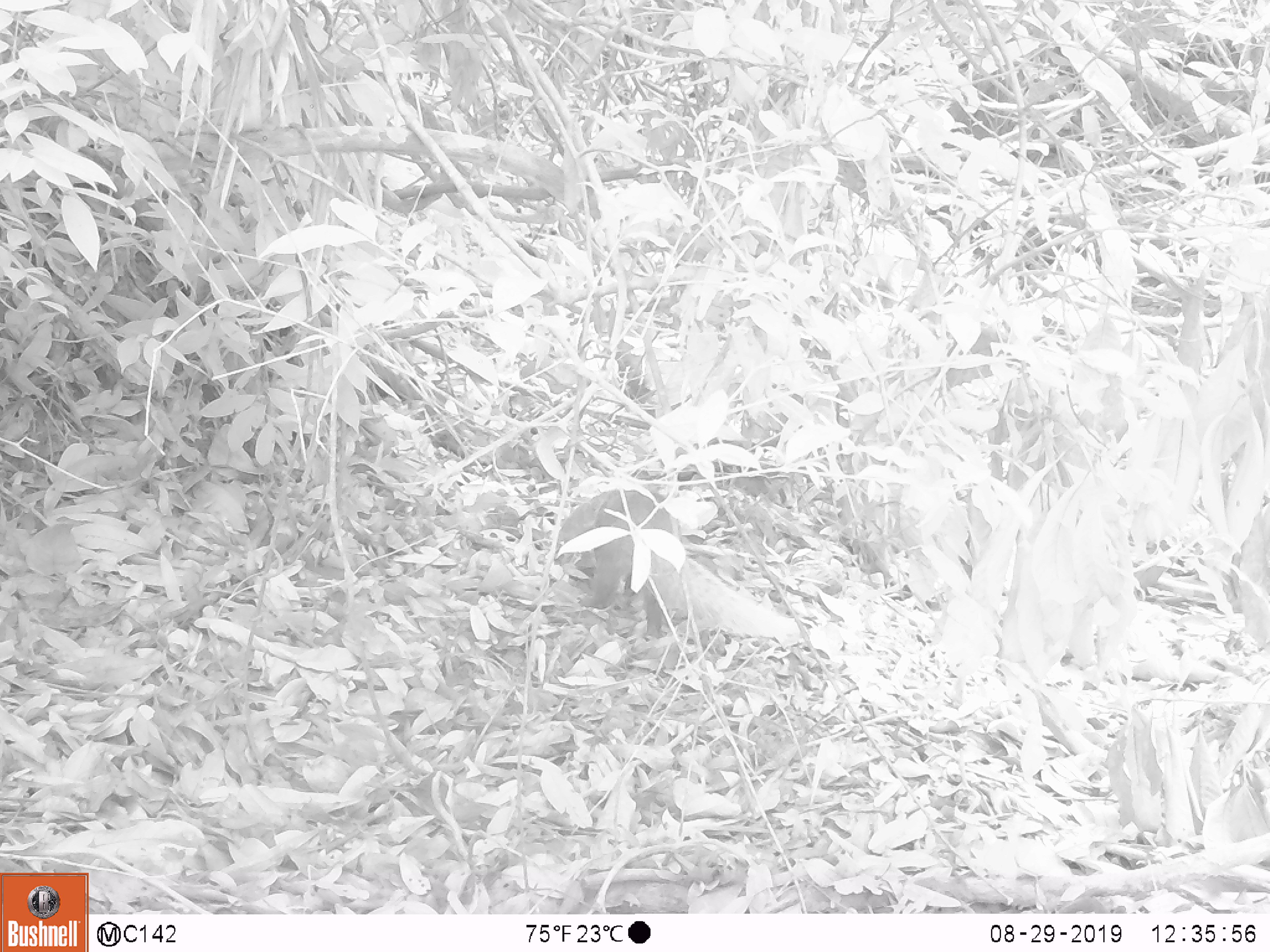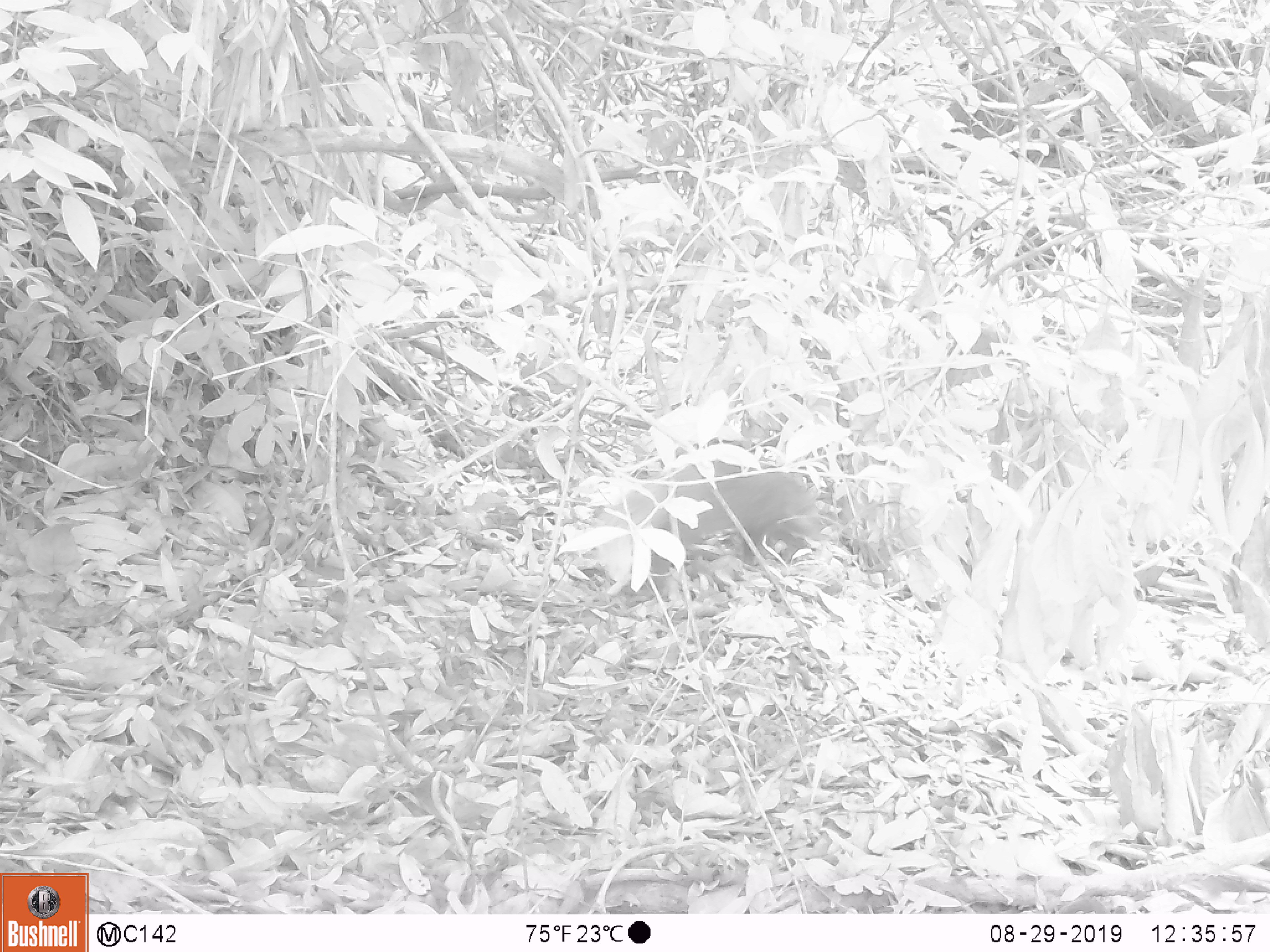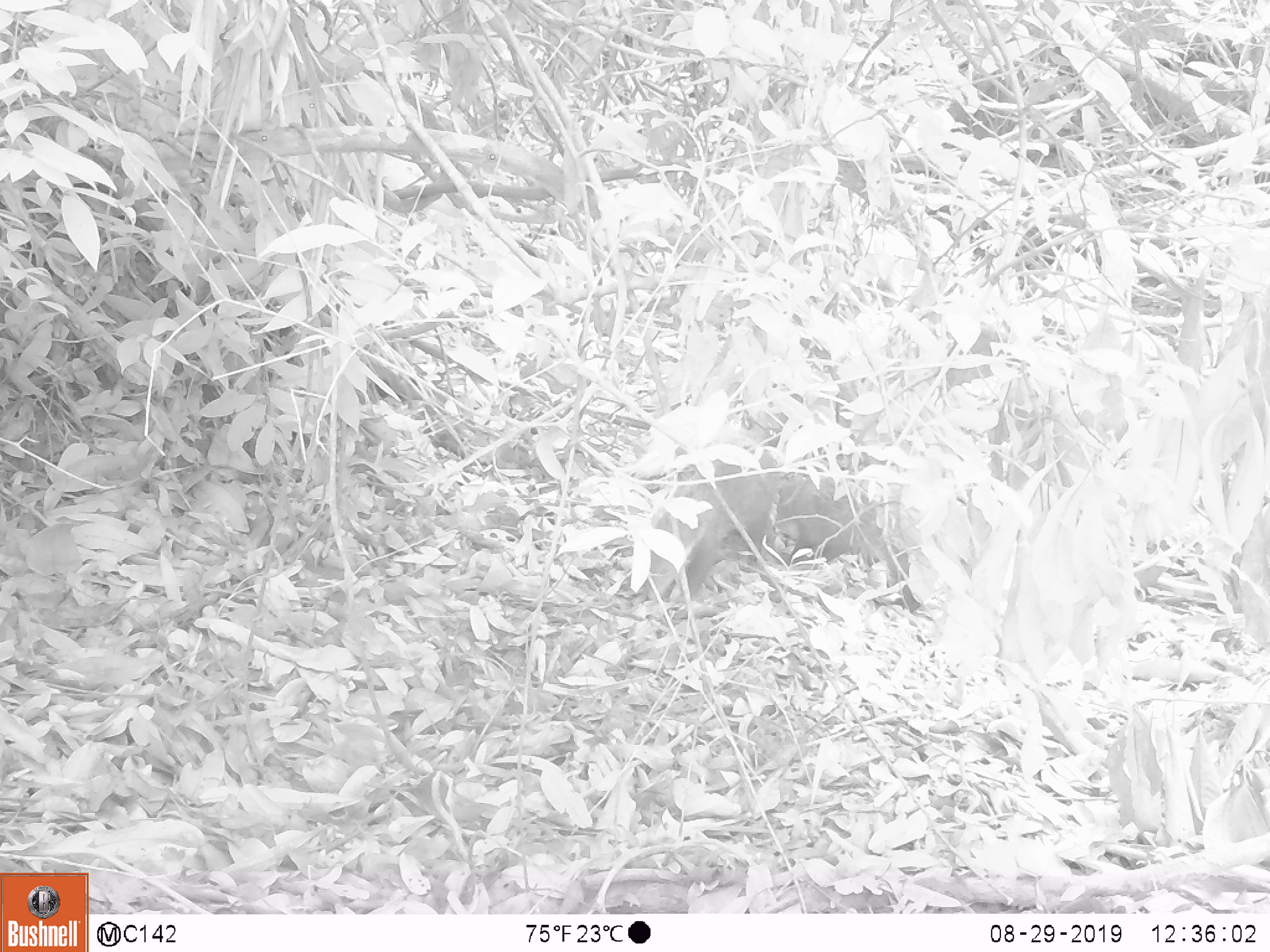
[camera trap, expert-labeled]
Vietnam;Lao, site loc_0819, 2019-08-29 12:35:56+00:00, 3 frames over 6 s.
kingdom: Animalia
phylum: Chordata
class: Mammalia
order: Carnivora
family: Herpestidae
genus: Urva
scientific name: Urva urva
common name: crab-eating mongoose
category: crab eating mongoose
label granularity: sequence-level